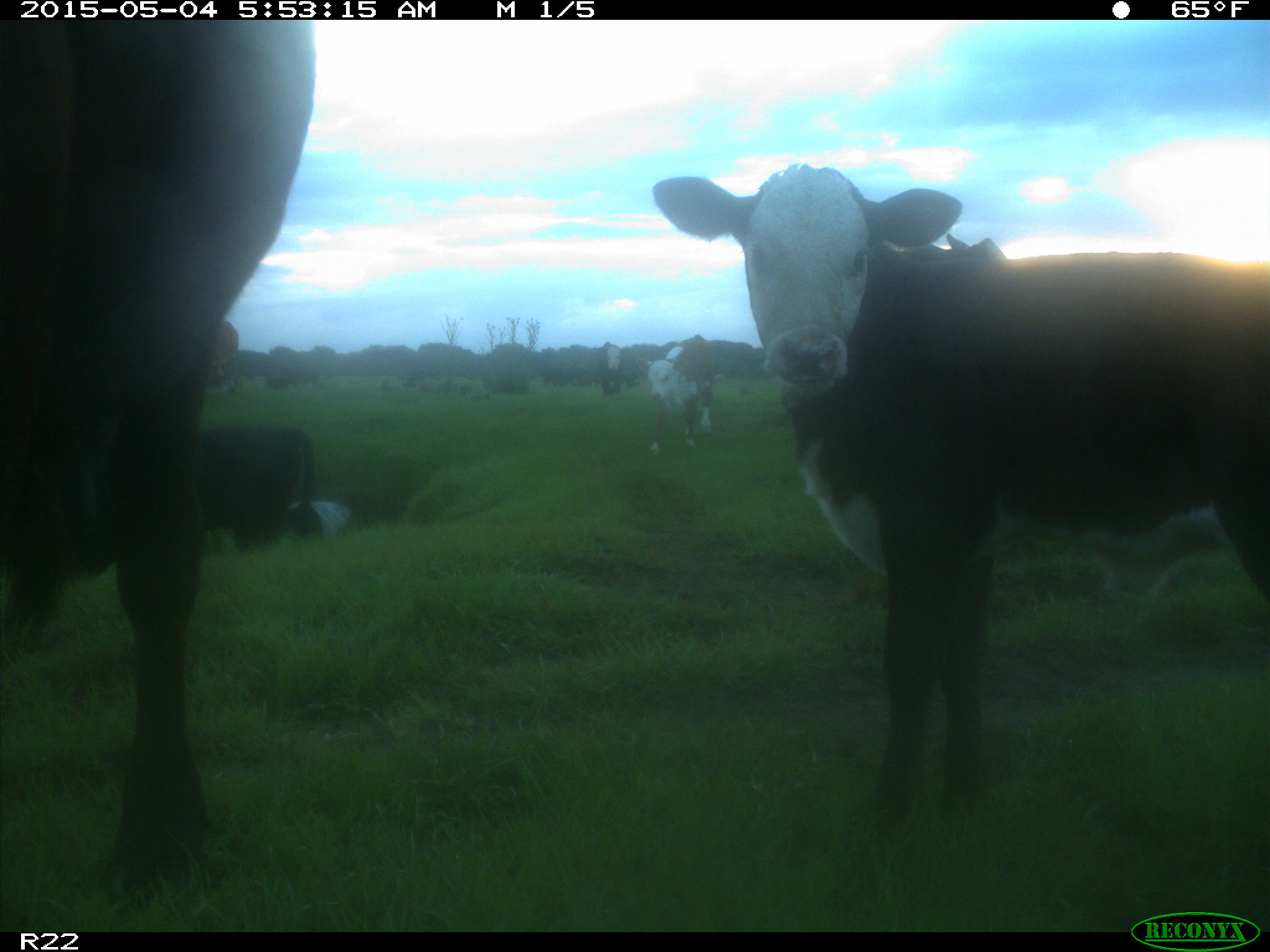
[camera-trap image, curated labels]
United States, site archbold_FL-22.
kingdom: Animalia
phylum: Chordata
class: Mammalia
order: Artiodactyla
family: Bovidae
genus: Bos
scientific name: Bos taurus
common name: domestic cow